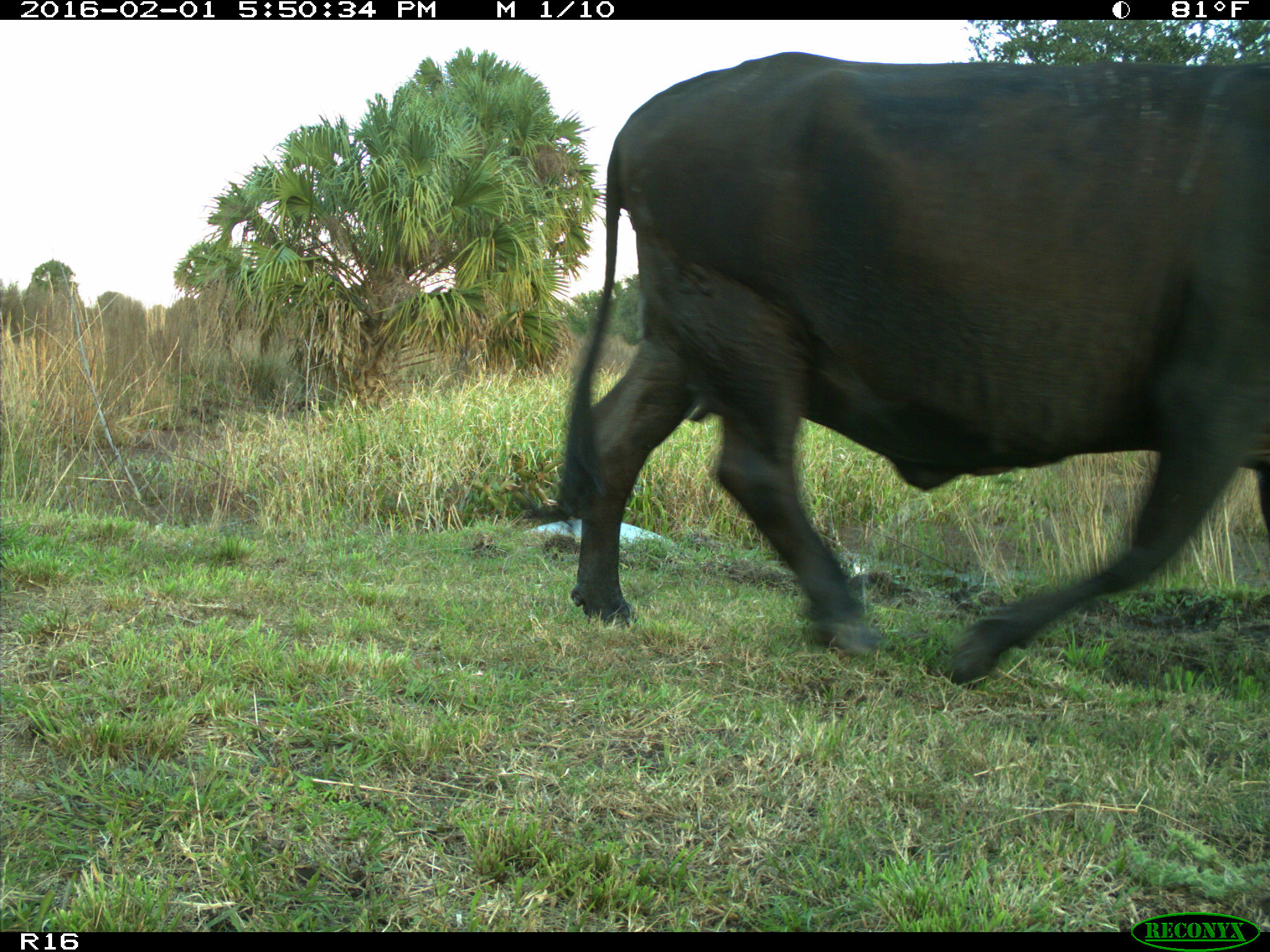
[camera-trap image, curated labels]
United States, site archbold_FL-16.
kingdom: Animalia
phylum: Chordata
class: Mammalia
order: Artiodactyla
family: Bovidae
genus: Bos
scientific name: Bos taurus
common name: domestic cow